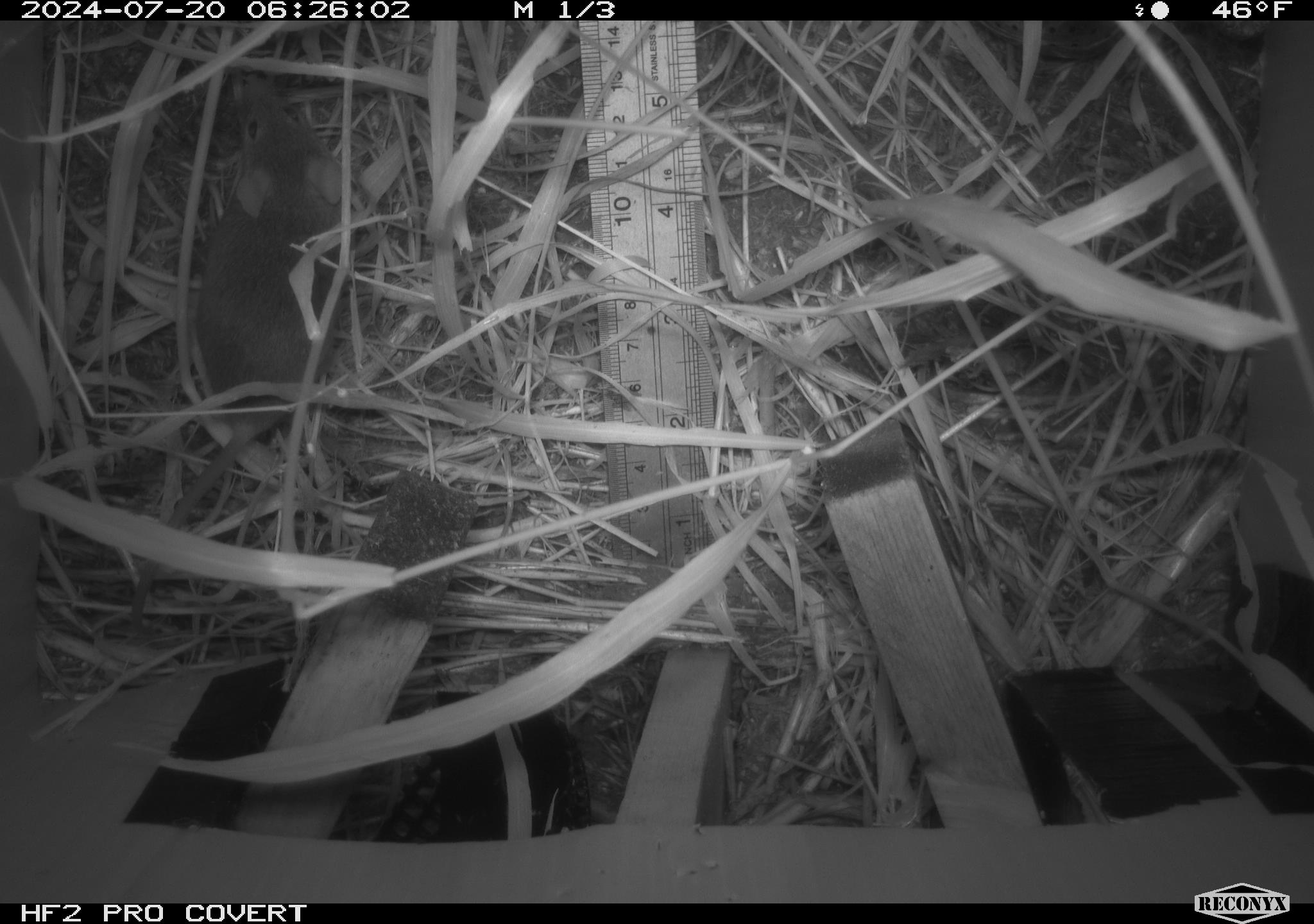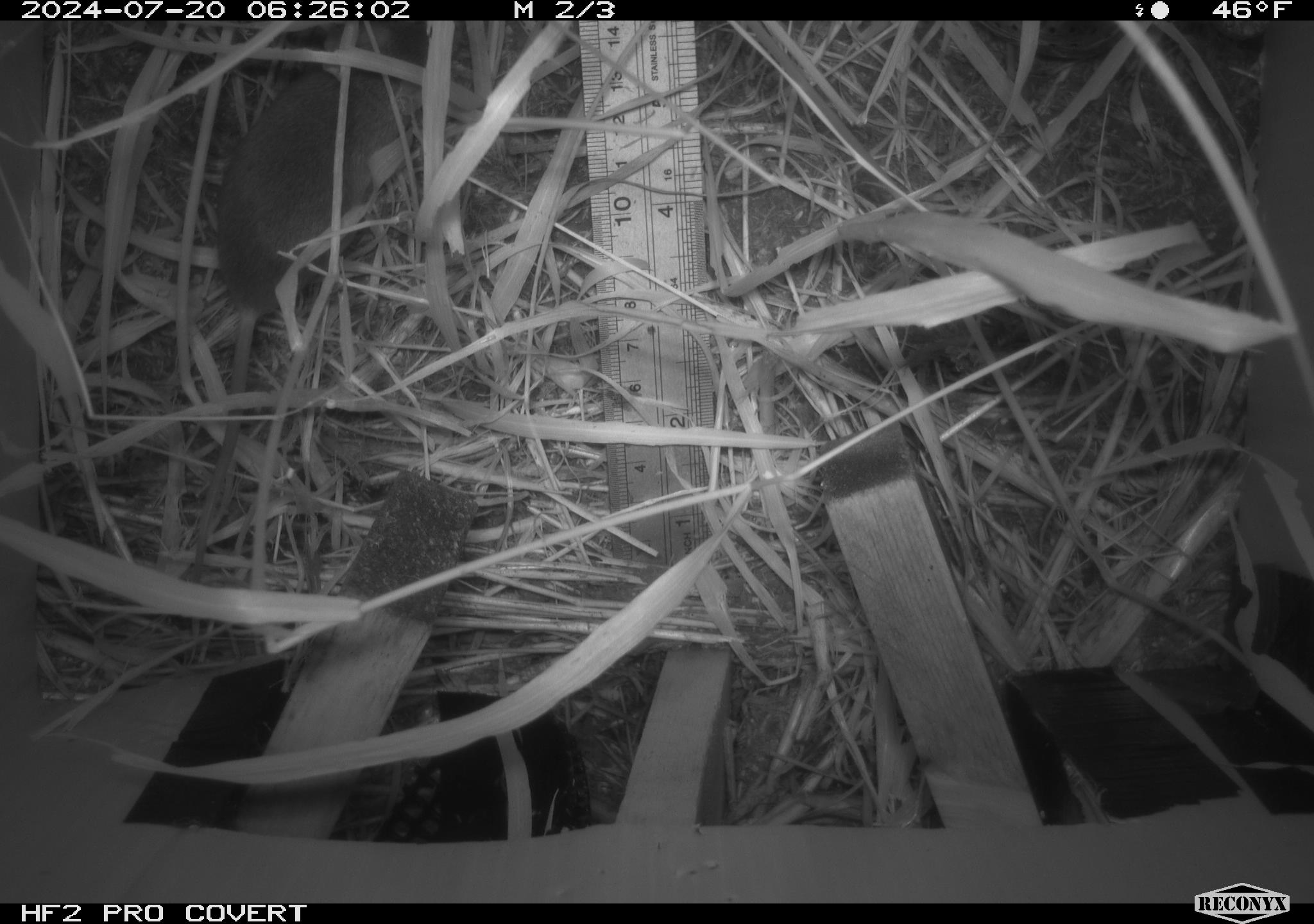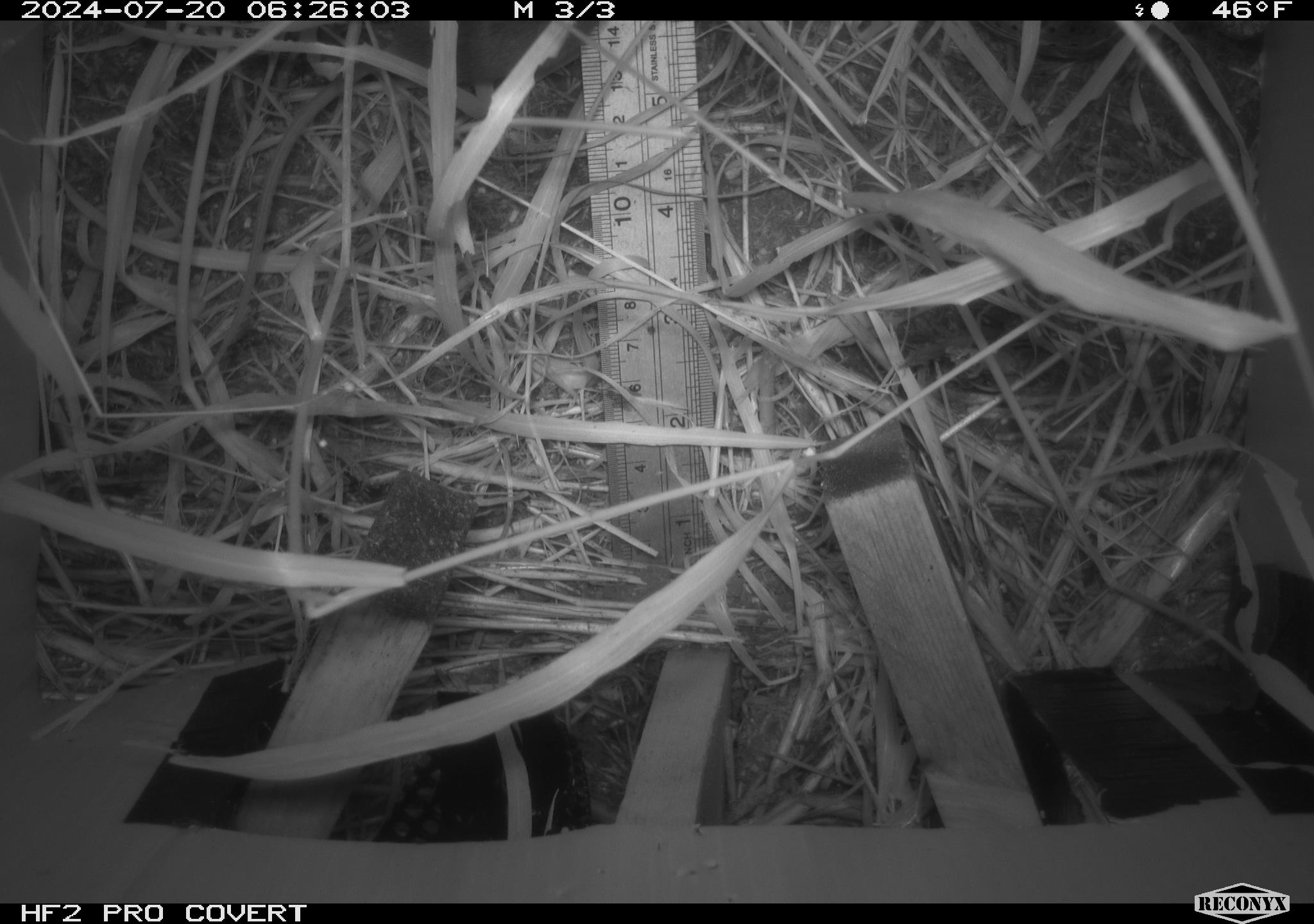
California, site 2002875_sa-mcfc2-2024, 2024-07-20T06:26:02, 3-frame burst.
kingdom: Animalia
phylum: Chordata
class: Mammalia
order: Rodentia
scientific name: Rodentia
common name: rodent